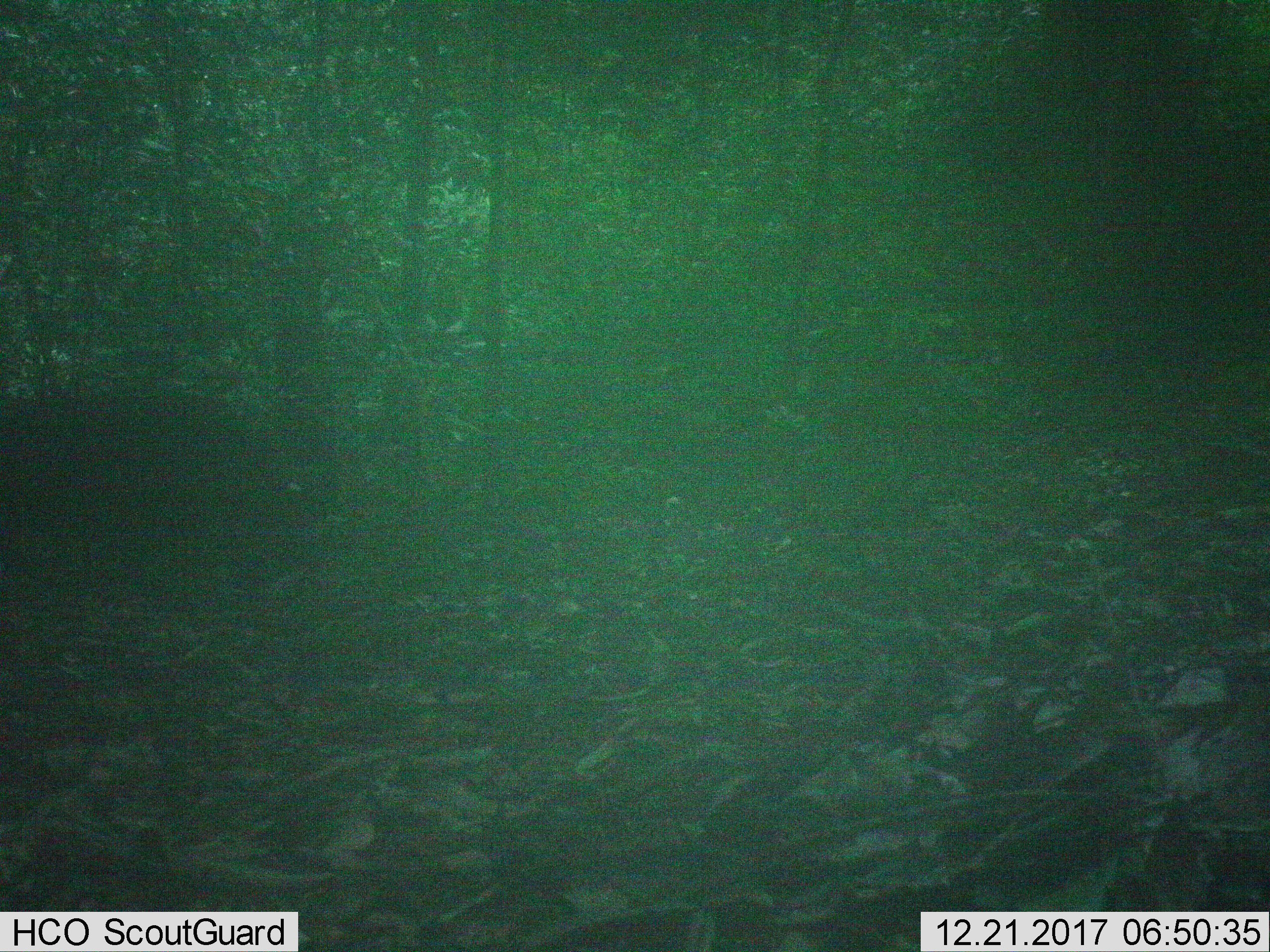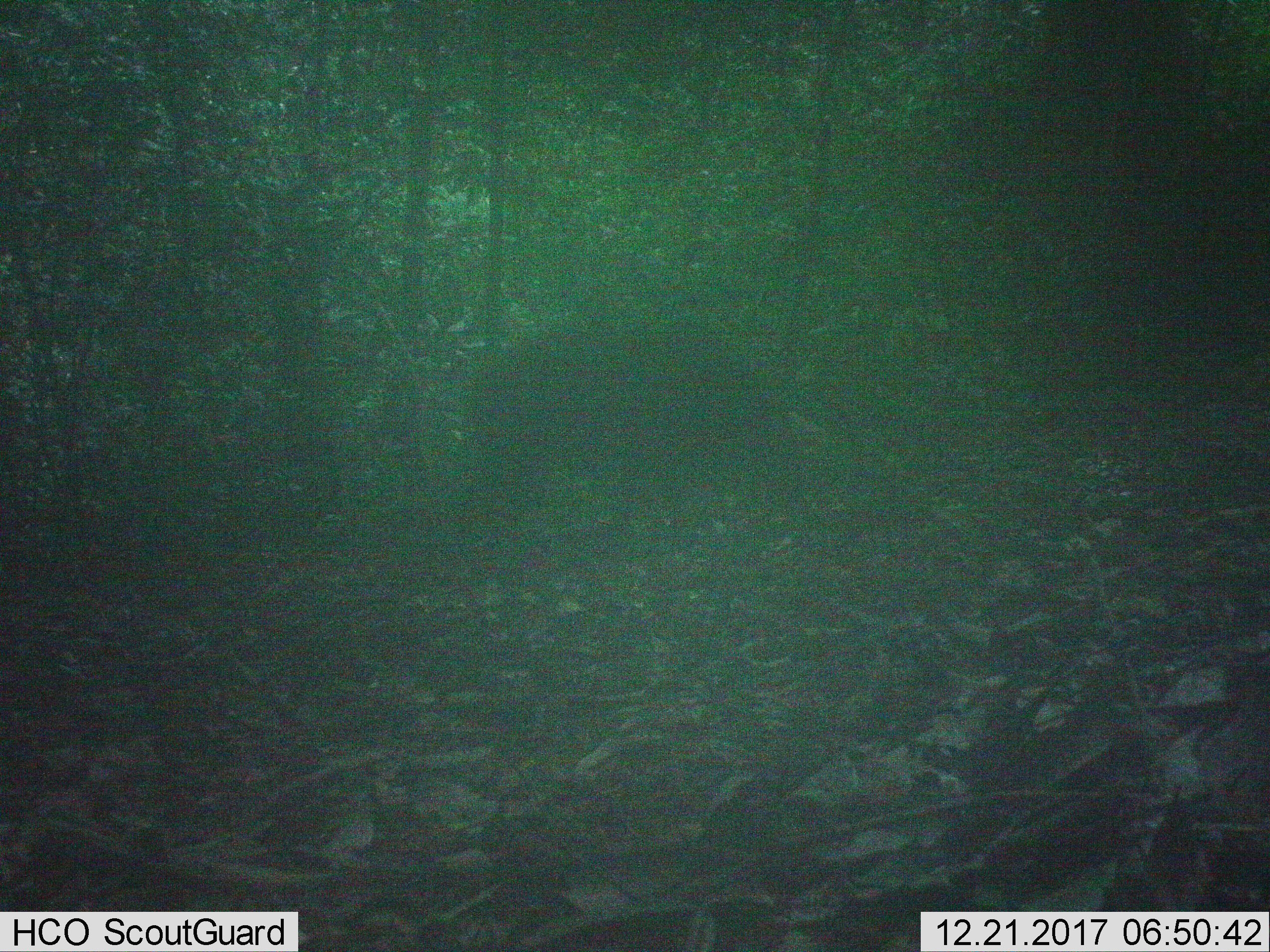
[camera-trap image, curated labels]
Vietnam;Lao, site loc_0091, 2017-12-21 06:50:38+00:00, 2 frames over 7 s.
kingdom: Animalia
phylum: Chordata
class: Mammalia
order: Artiodactyla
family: Suidae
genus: Sus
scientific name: Sus scrofa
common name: eurasian wild pig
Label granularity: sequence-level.